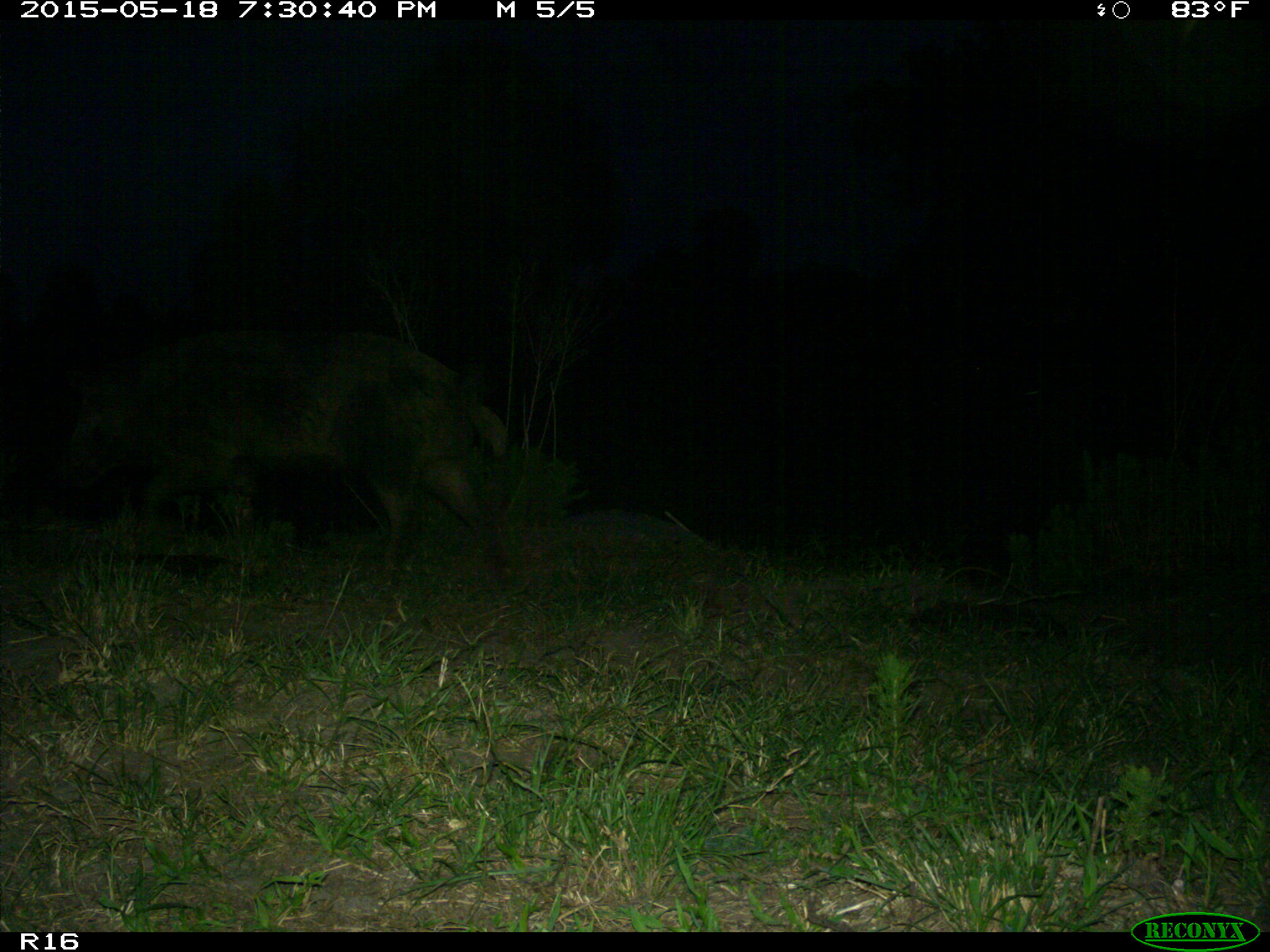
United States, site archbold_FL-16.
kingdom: Animalia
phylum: Chordata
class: Mammalia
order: Artiodactyla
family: Suidae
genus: Sus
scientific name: Sus scrofa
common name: wild boar